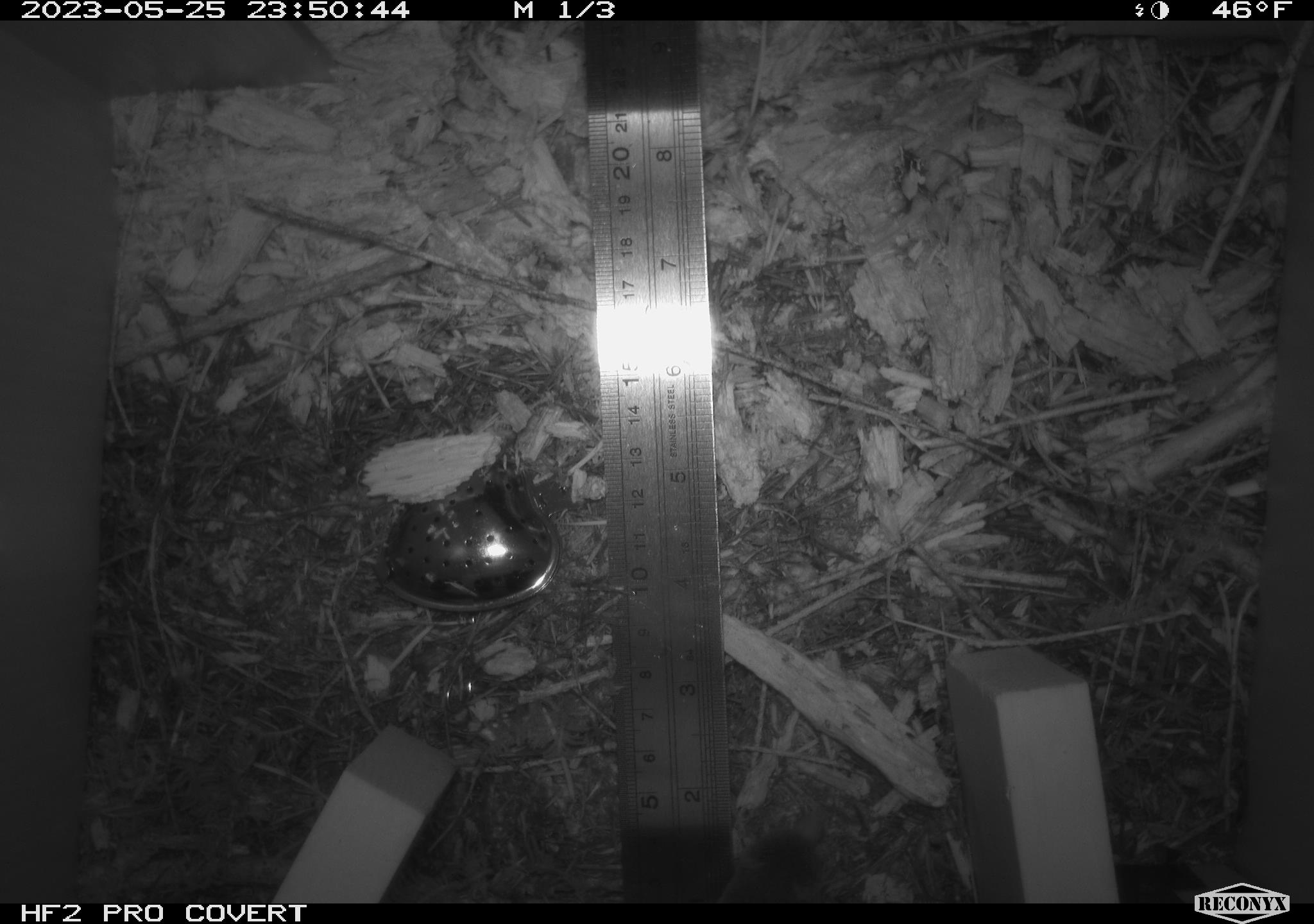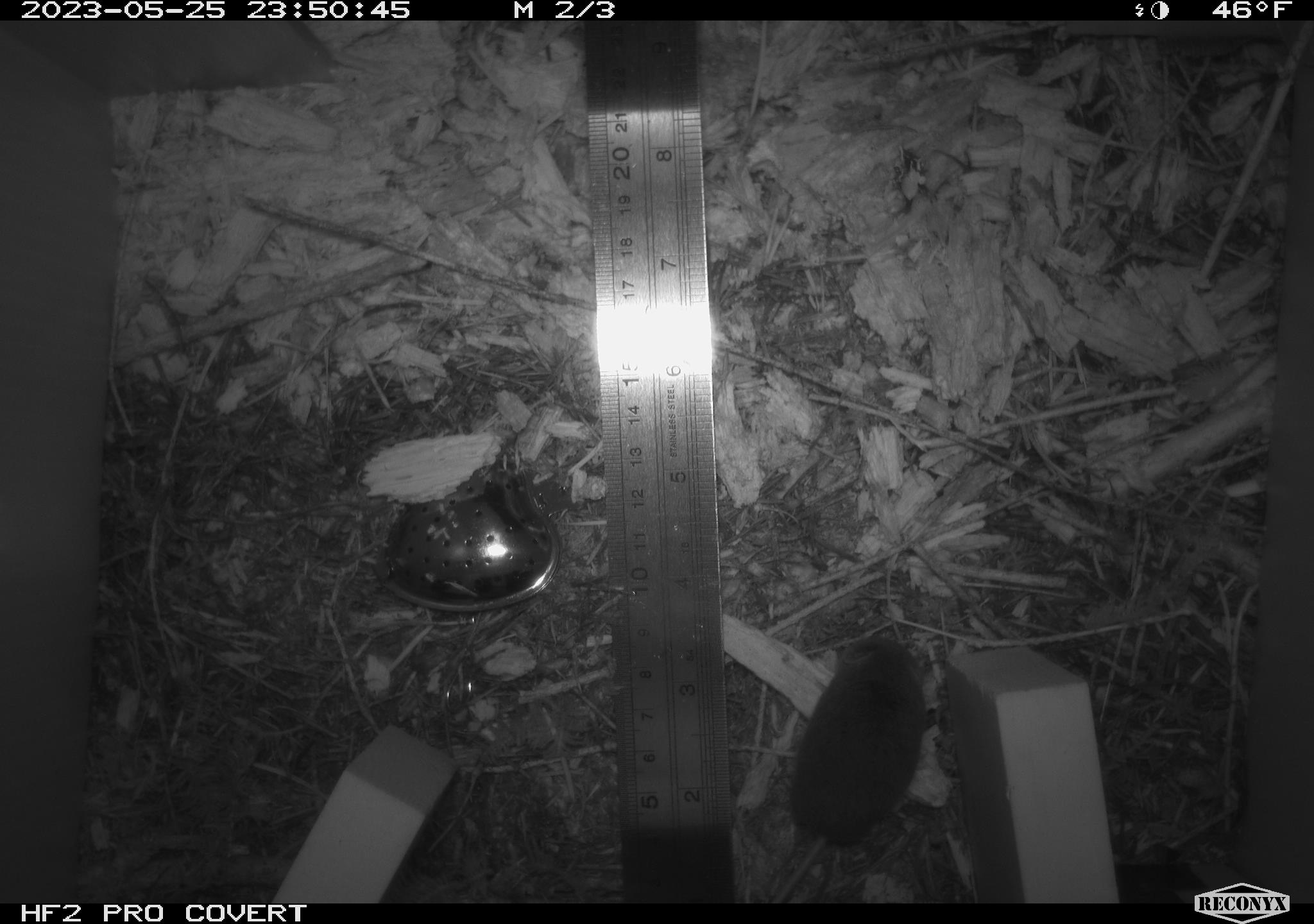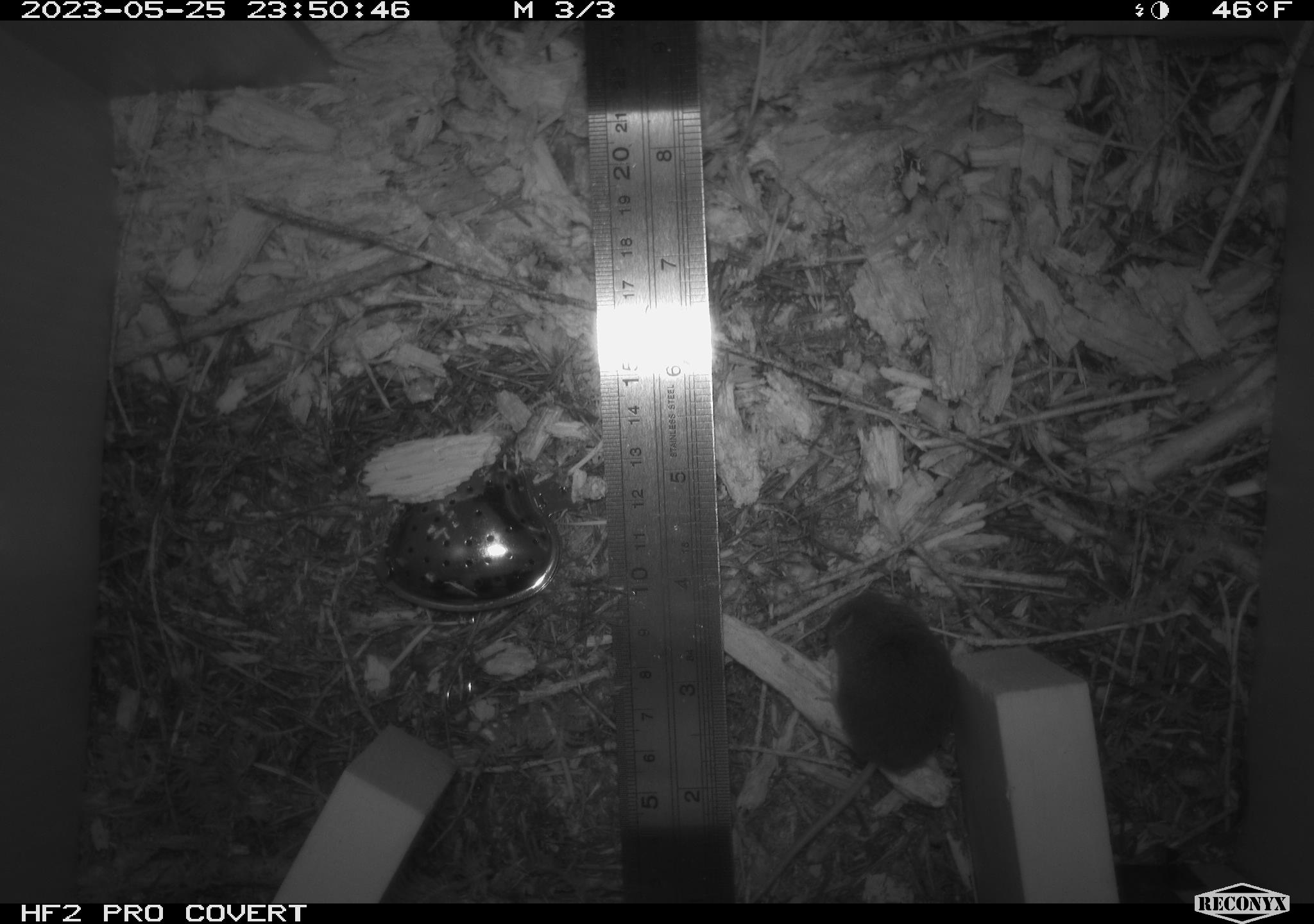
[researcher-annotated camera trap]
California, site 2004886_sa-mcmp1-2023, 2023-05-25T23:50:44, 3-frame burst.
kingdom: Animalia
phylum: Chordata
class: Mammalia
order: Rodentia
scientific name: Rodentia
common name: mouse species